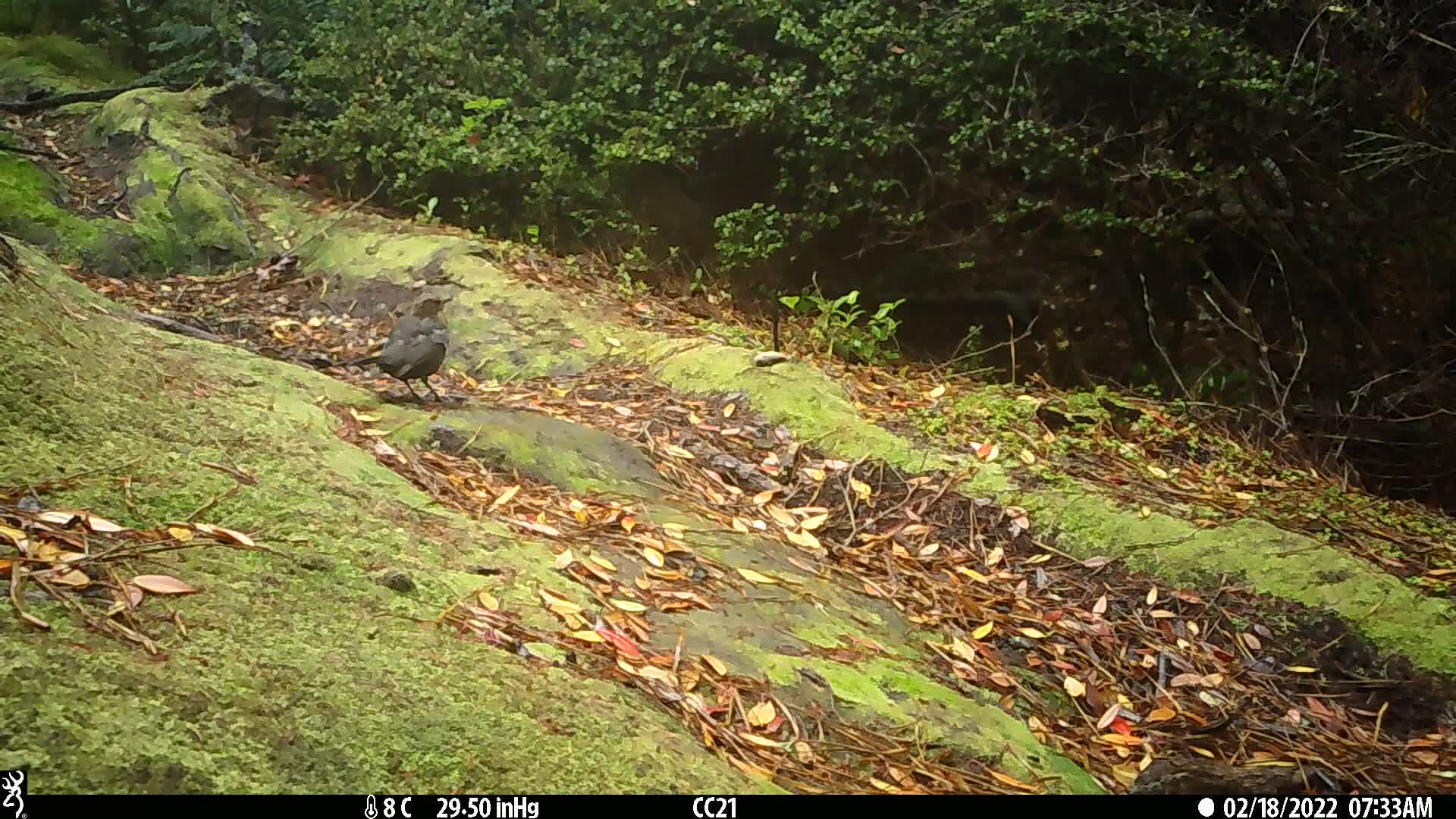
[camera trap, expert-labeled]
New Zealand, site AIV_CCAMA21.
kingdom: Animalia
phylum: Chordata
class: Aves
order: Passeriformes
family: Turdidae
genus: Turdus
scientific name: Turdus merula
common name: eurasian blackbird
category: blackbird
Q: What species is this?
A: Blackbird (eurasian blackbird) (Turdus merula).